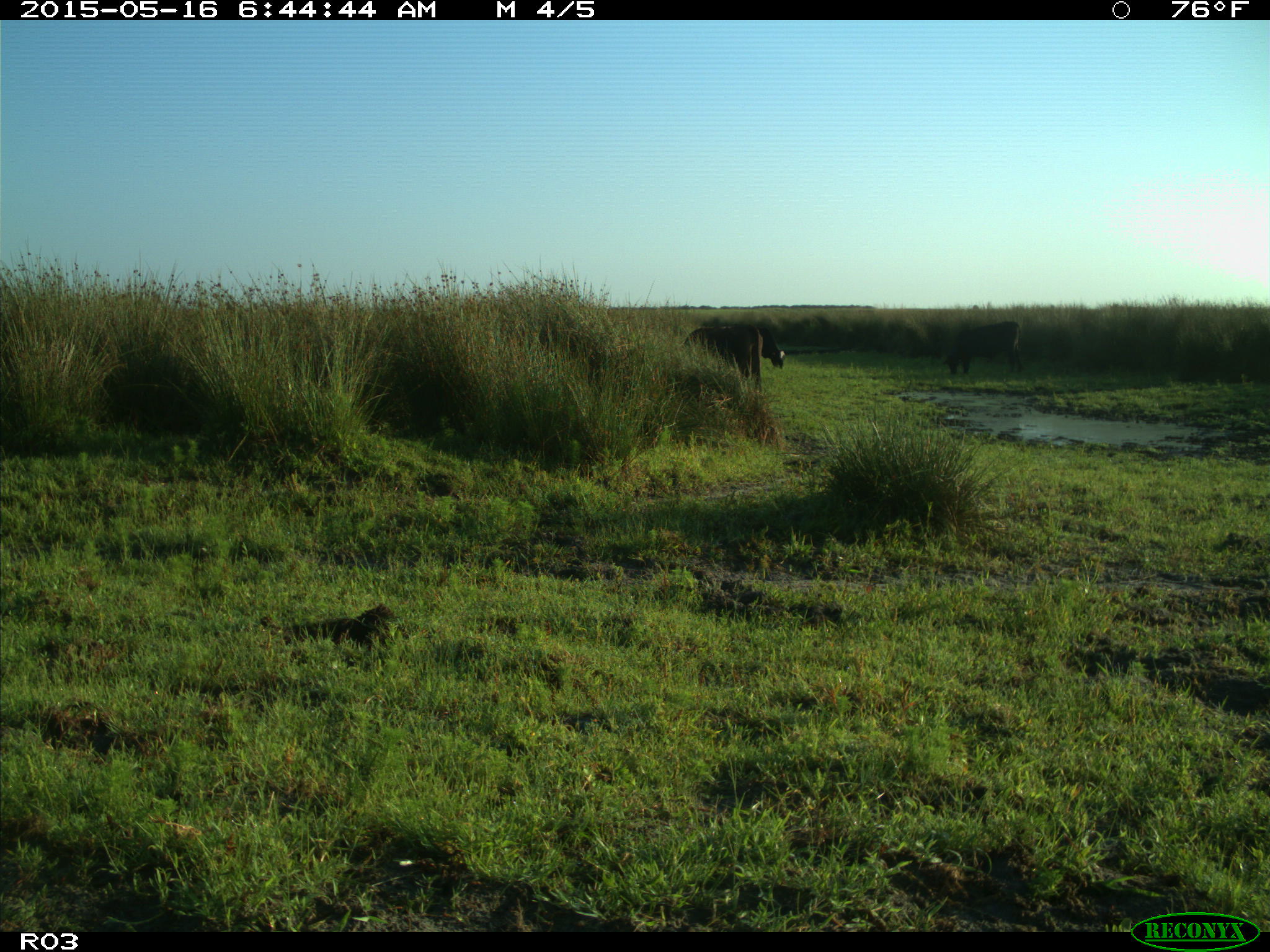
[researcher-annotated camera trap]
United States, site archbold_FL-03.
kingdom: Animalia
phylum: Chordata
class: Mammalia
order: Artiodactyla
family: Bovidae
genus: Bos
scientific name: Bos taurus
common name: domestic cow